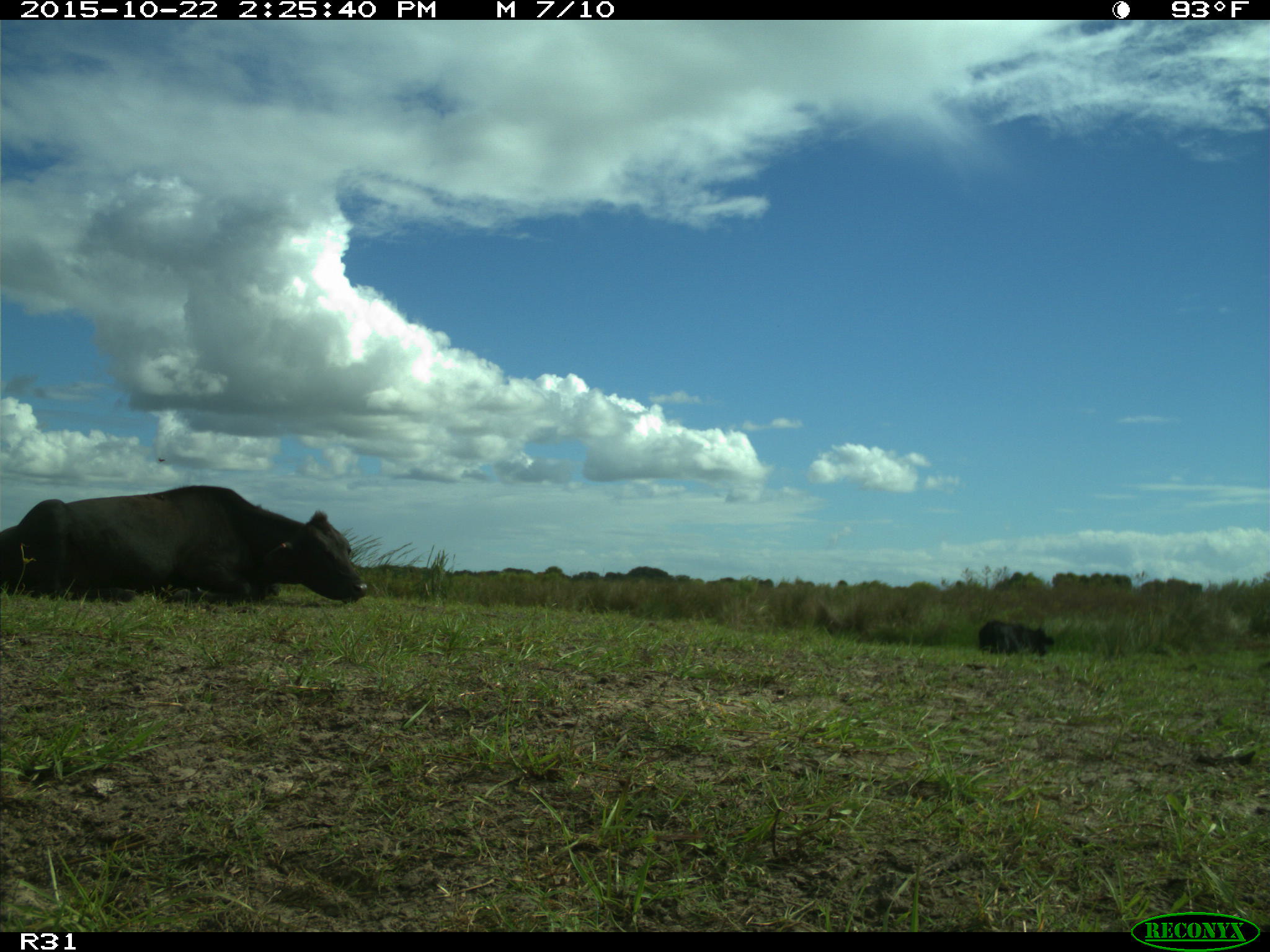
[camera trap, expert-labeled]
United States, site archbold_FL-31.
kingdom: Animalia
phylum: Chordata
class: Mammalia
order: Artiodactyla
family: Bovidae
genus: Bos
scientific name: Bos taurus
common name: domestic cow